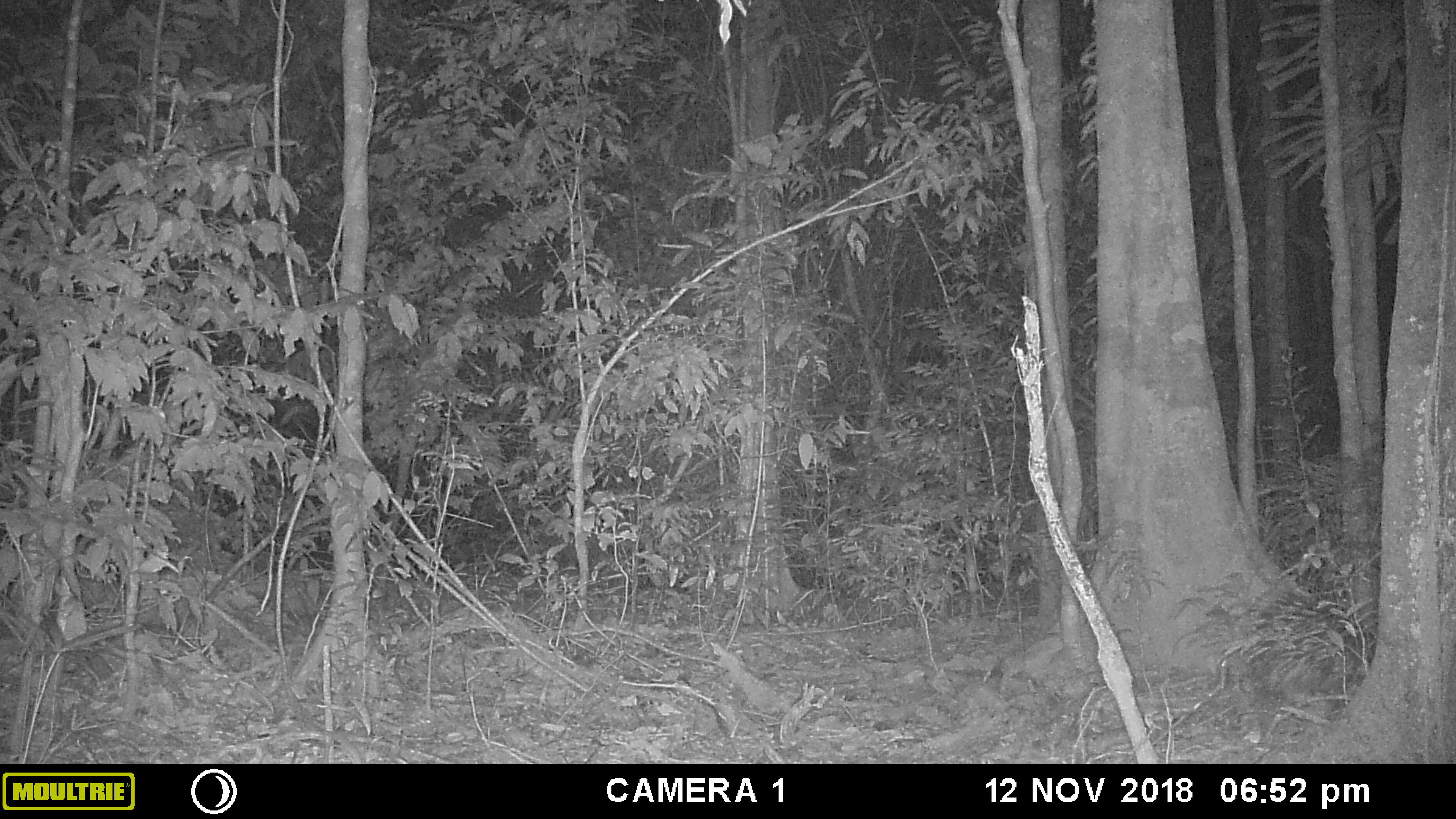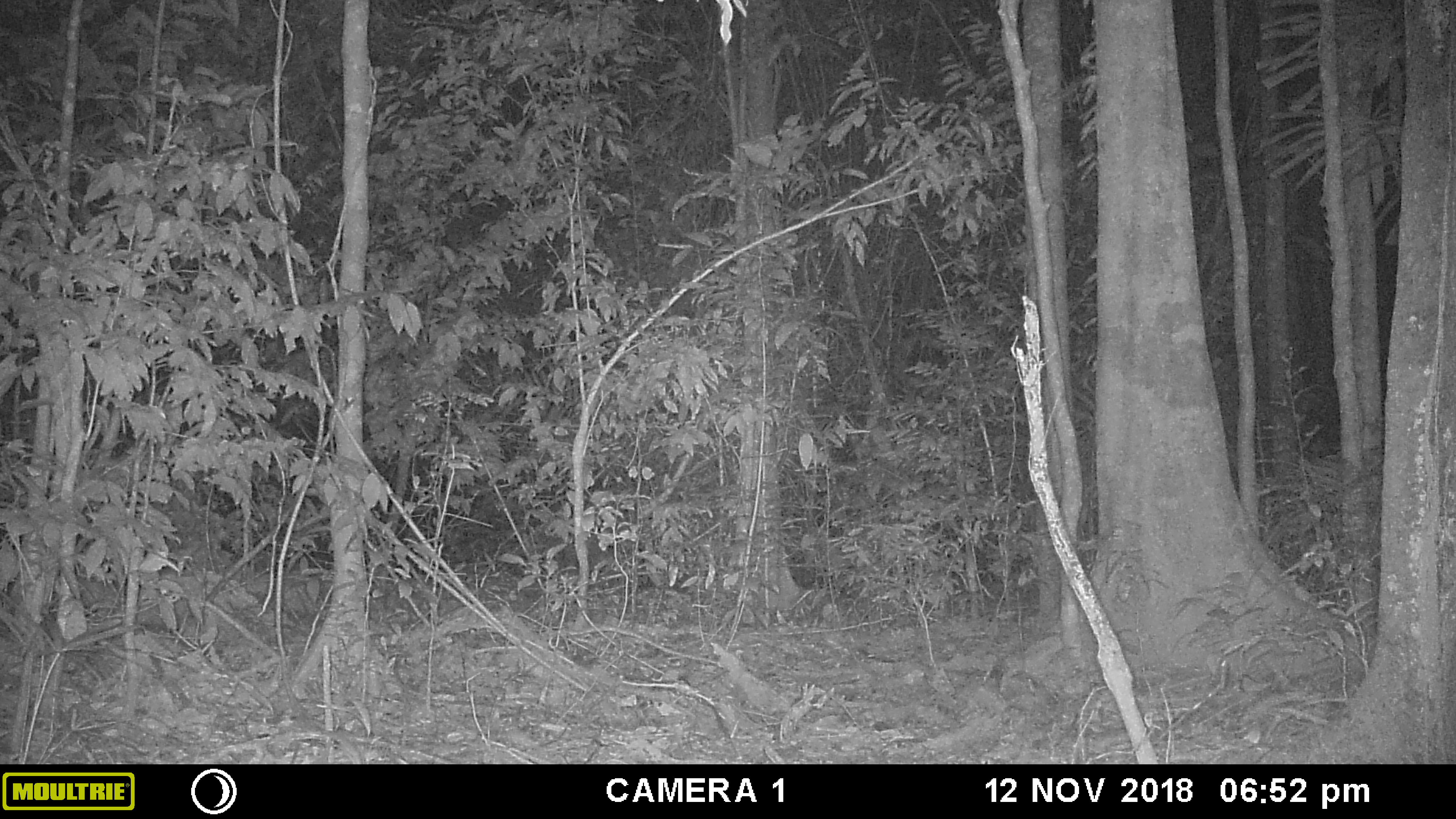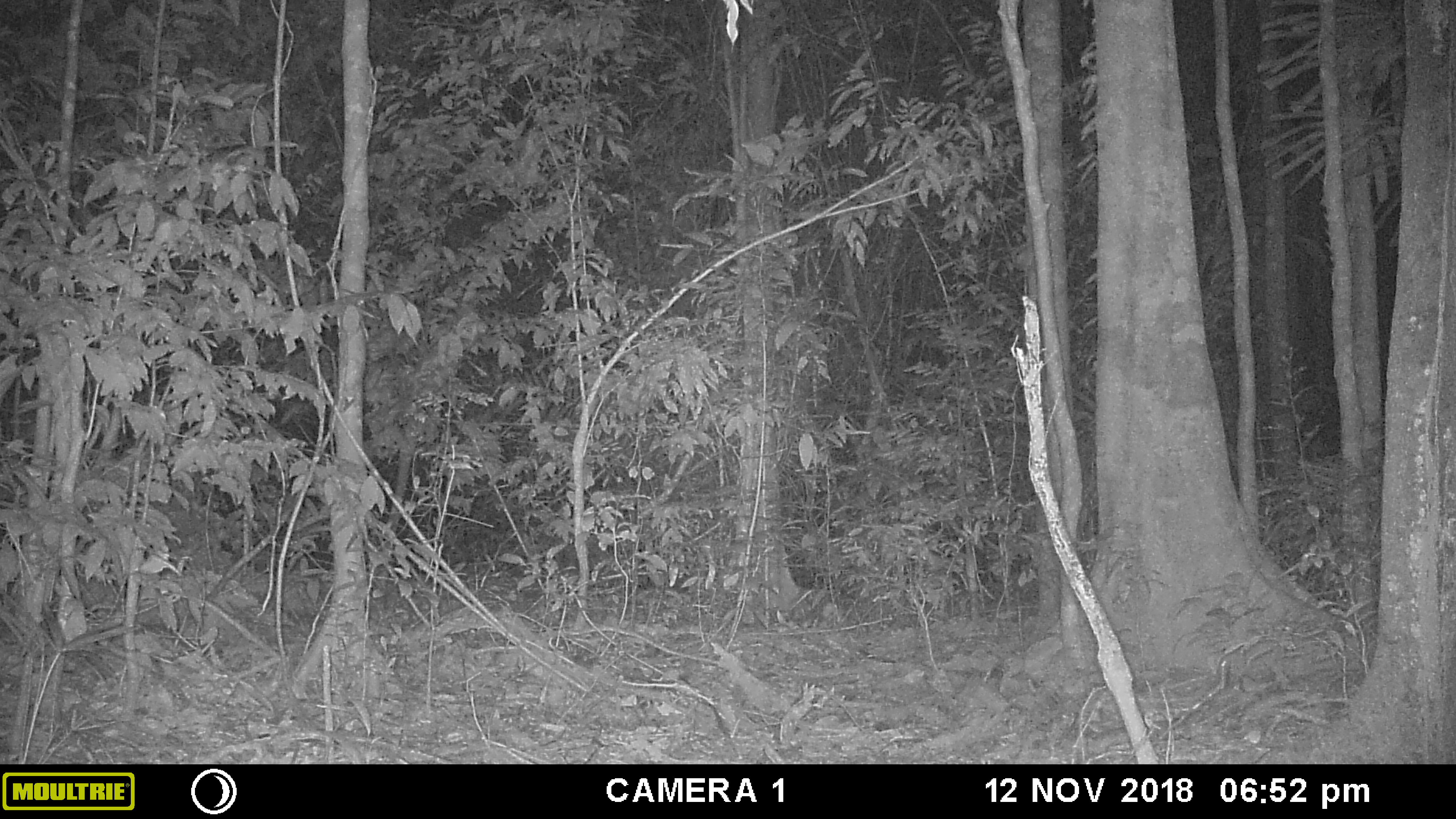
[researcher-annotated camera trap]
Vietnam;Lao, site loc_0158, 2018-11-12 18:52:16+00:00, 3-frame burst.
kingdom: Animalia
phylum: Chordata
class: Mammalia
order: Rodentia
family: Hystricidae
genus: Hystrix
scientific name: Hystrix brachyura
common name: malayan porcupine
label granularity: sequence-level